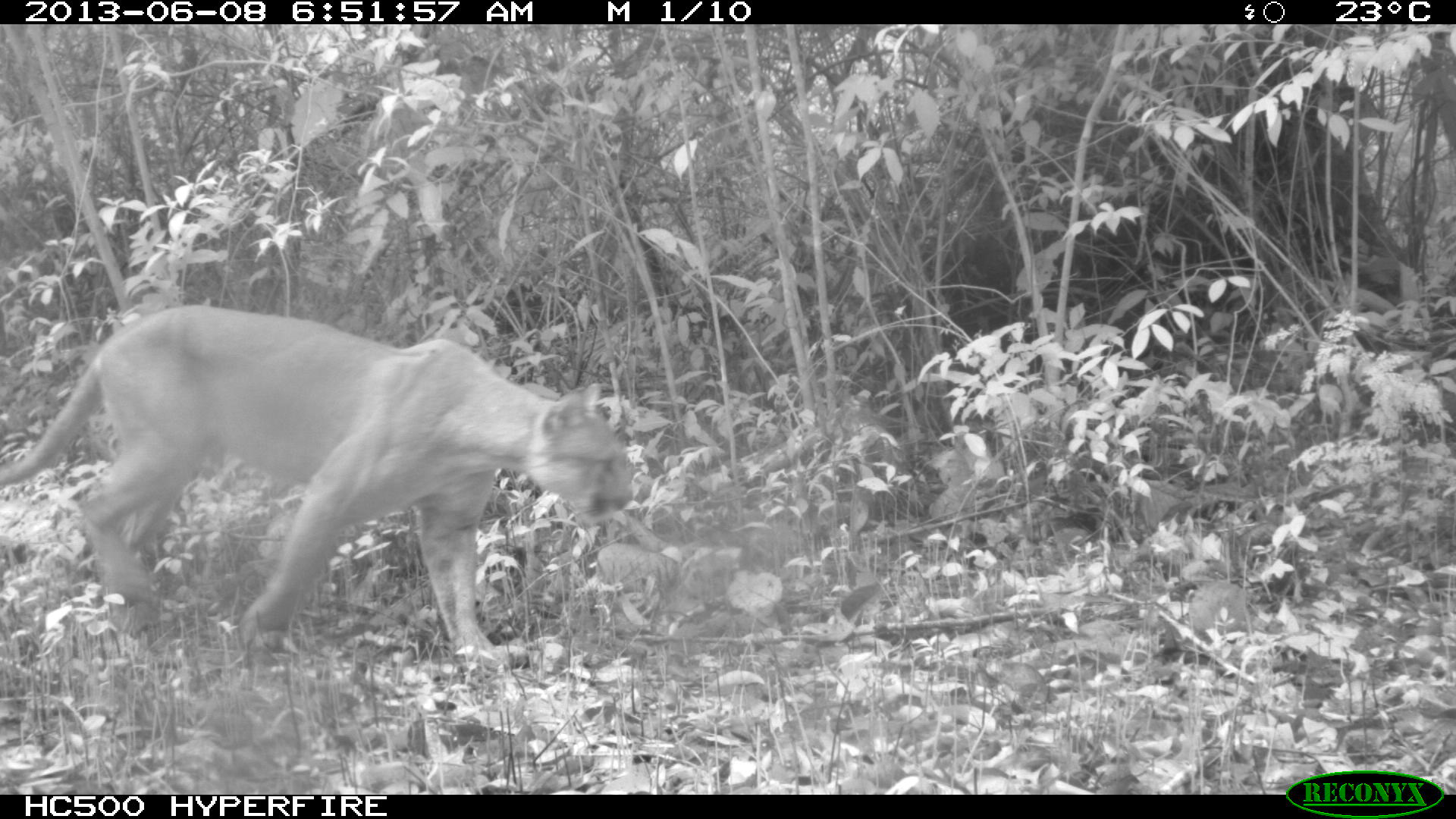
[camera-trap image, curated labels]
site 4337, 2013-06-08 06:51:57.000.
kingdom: Animalia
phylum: Chordata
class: Mammalia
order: Carnivora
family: Felidae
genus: Puma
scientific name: Puma concolor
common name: mountain lion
Puma concolor (mountain lion), count 1, sex male.